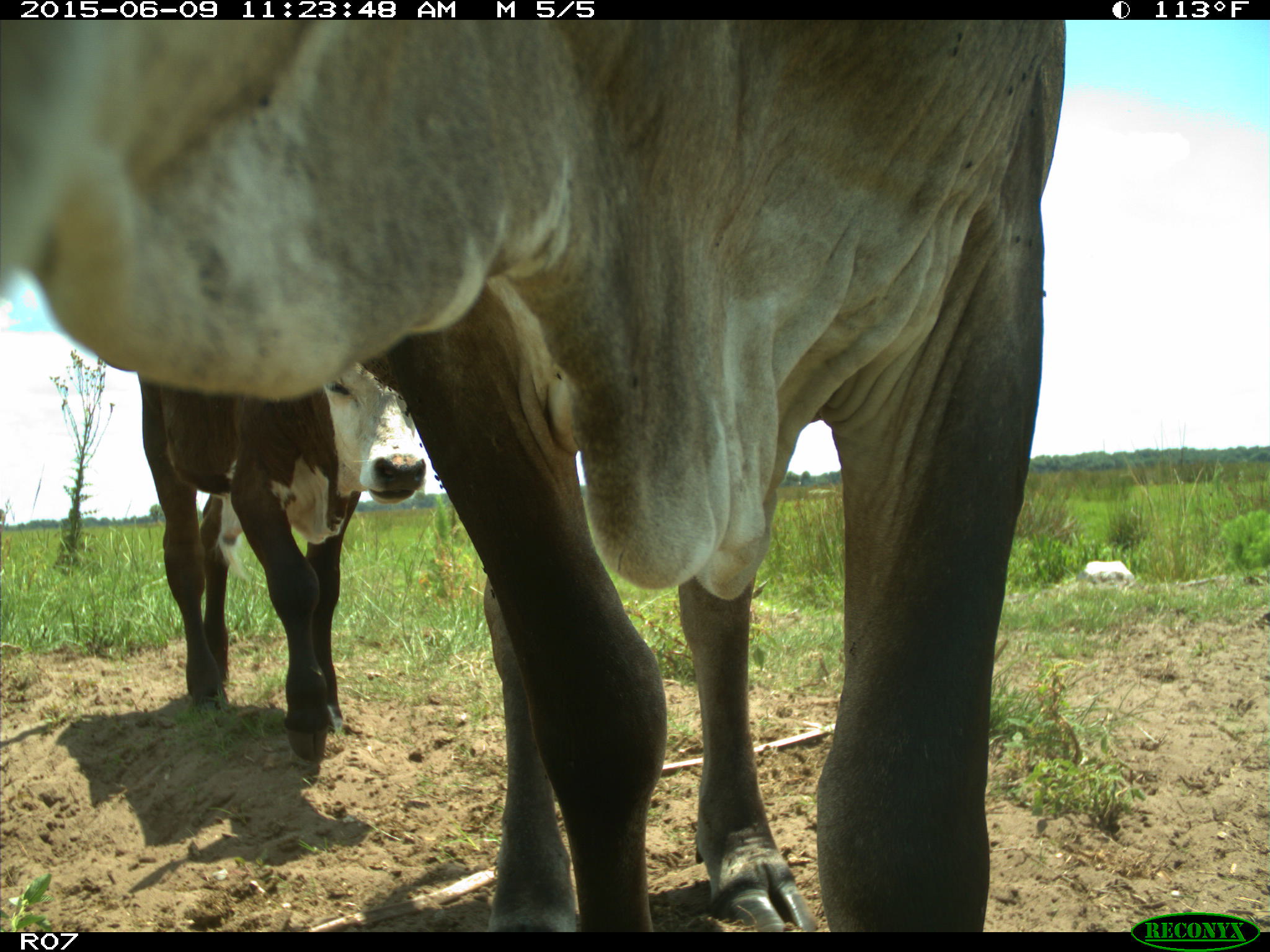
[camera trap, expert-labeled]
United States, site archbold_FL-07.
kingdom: Animalia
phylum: Chordata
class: Mammalia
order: Artiodactyla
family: Bovidae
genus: Bos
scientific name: Bos taurus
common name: domestic cow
Bos taurus (domestic cow).